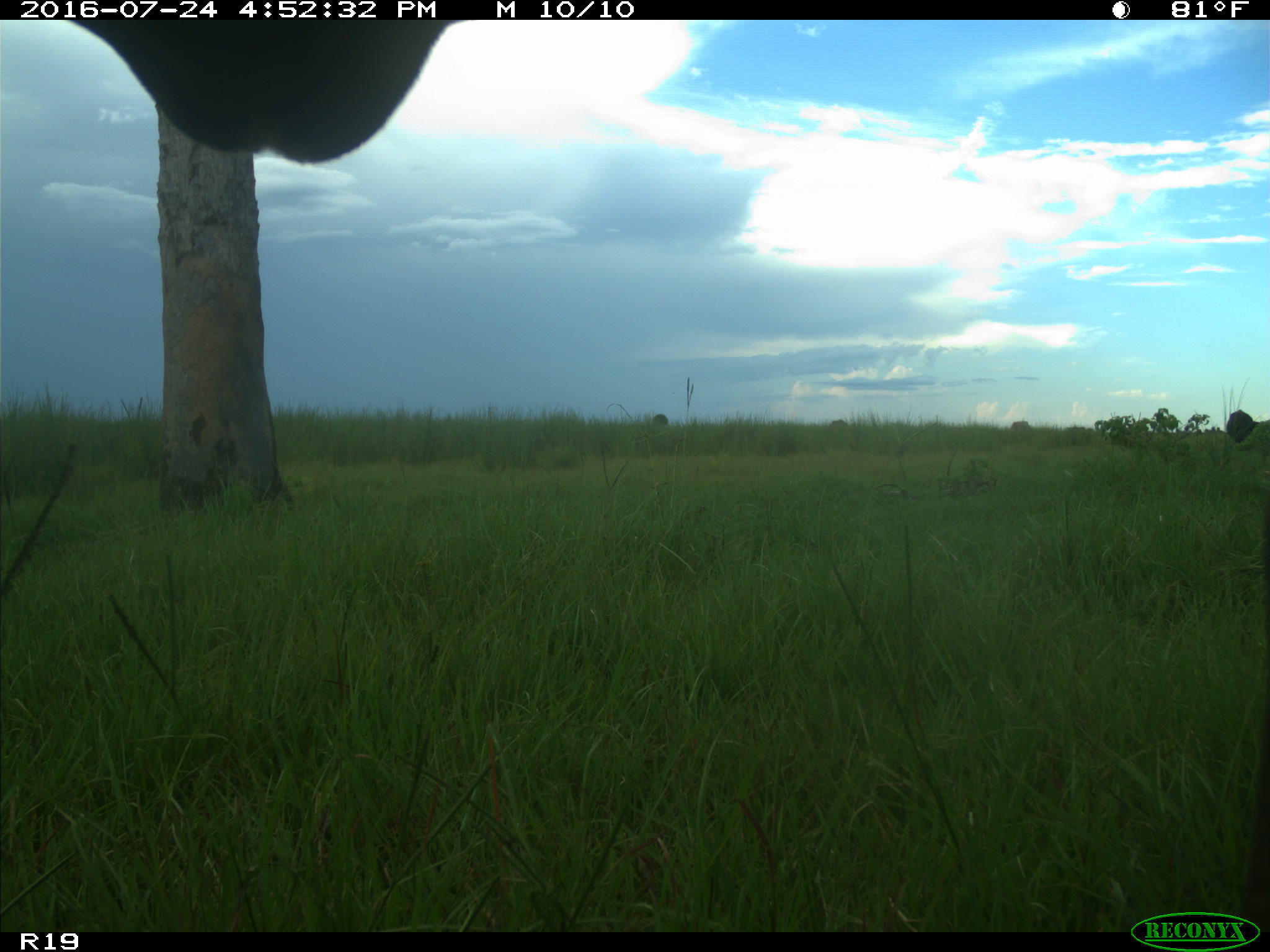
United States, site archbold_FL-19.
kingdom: Animalia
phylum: Chordata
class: Mammalia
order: Artiodactyla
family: Bovidae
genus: Bos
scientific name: Bos taurus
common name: domestic cow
Bos taurus (domestic cow).